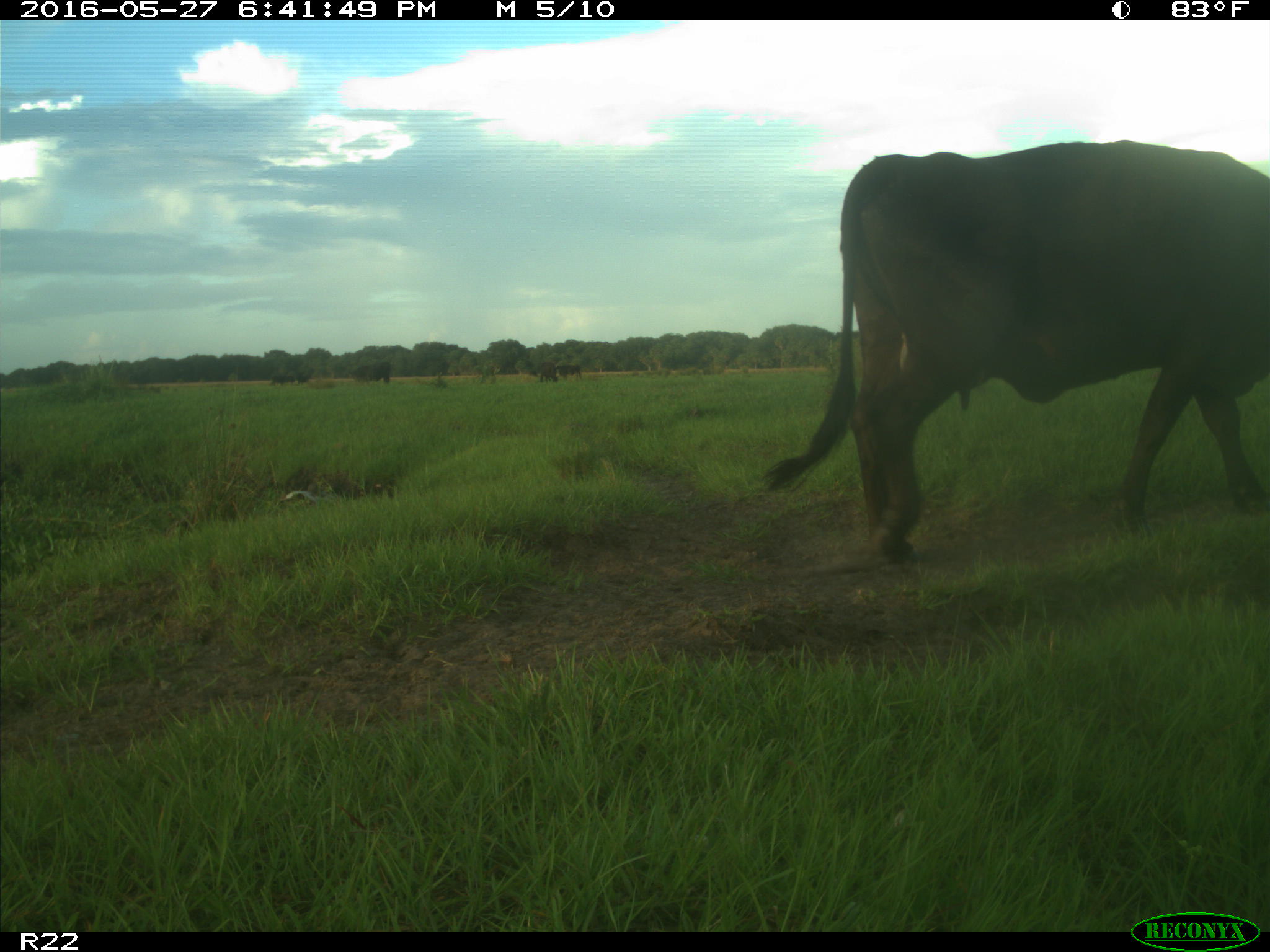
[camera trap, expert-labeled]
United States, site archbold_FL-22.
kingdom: Animalia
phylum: Chordata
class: Mammalia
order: Artiodactyla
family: Bovidae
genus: Bos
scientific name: Bos taurus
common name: domestic cow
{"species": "Bos taurus (domestic cow)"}